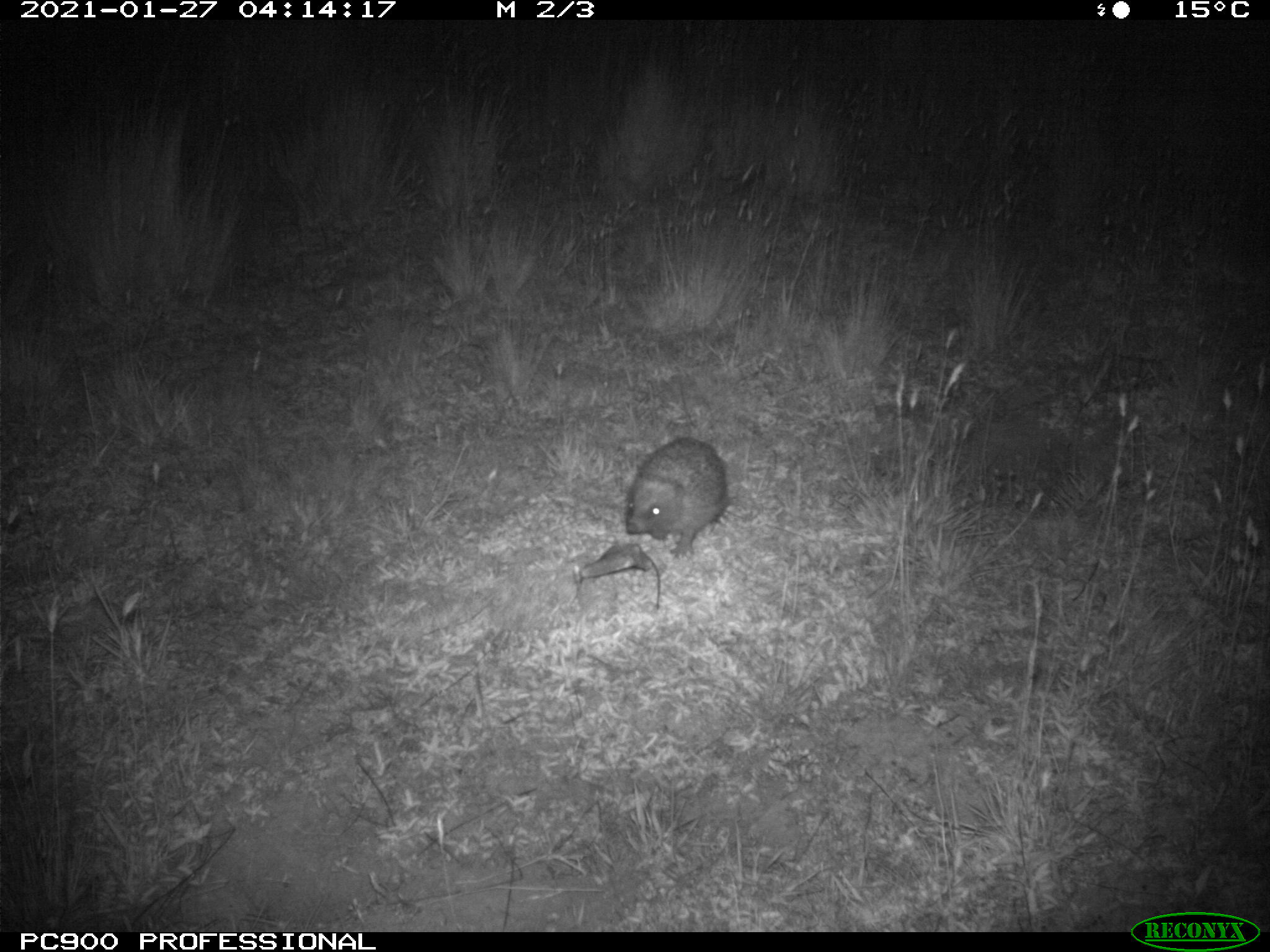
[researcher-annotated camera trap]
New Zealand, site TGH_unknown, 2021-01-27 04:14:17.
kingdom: Animalia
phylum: Chordata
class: Mammalia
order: Eulipotyphla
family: Erinaceidae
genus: Erinaceus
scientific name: Erinaceus europaeus europaeus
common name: european hedgehog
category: hedgehog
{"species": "hedgehog (european hedgehog) (Erinaceus europaeus europaeus)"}